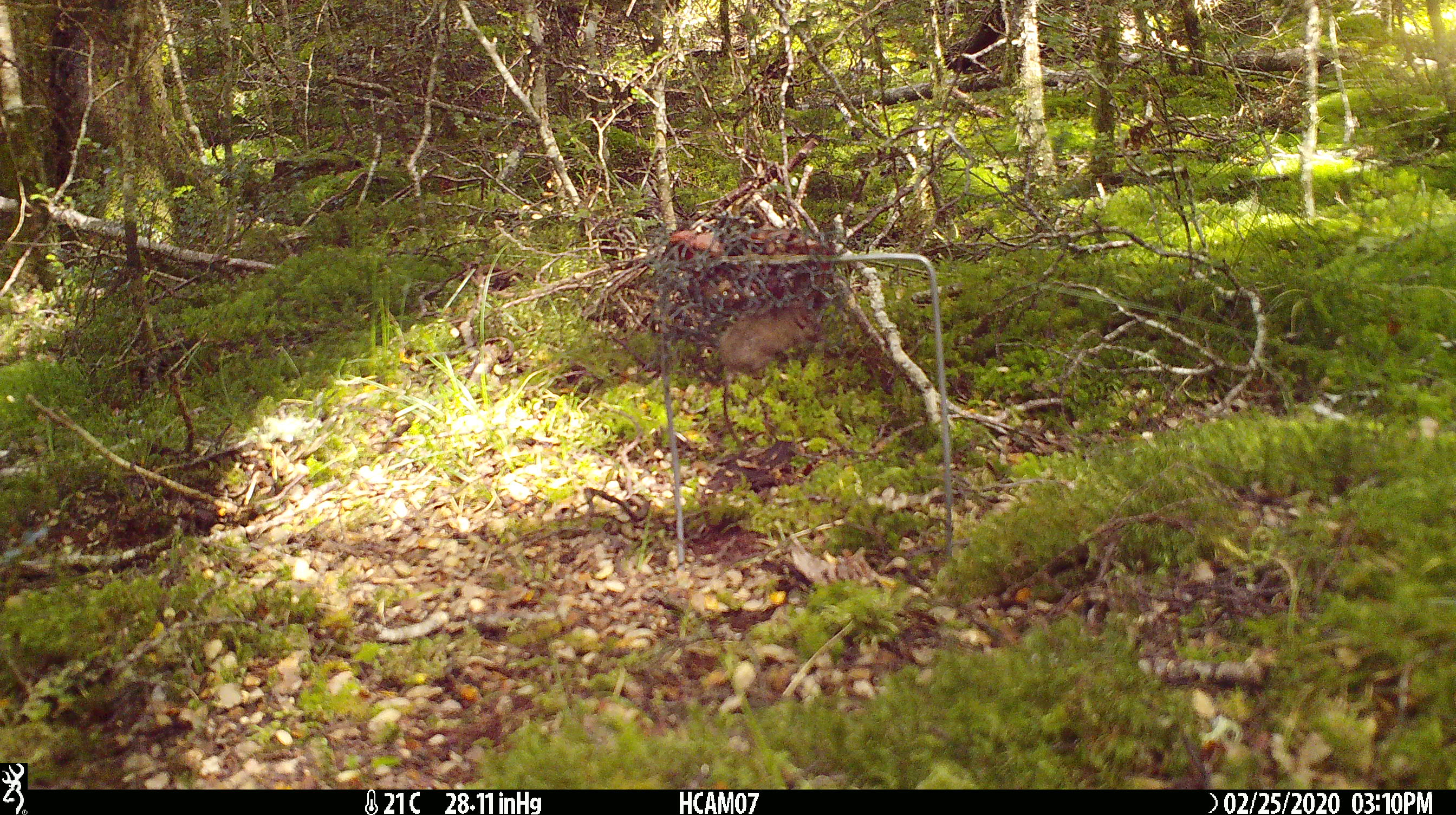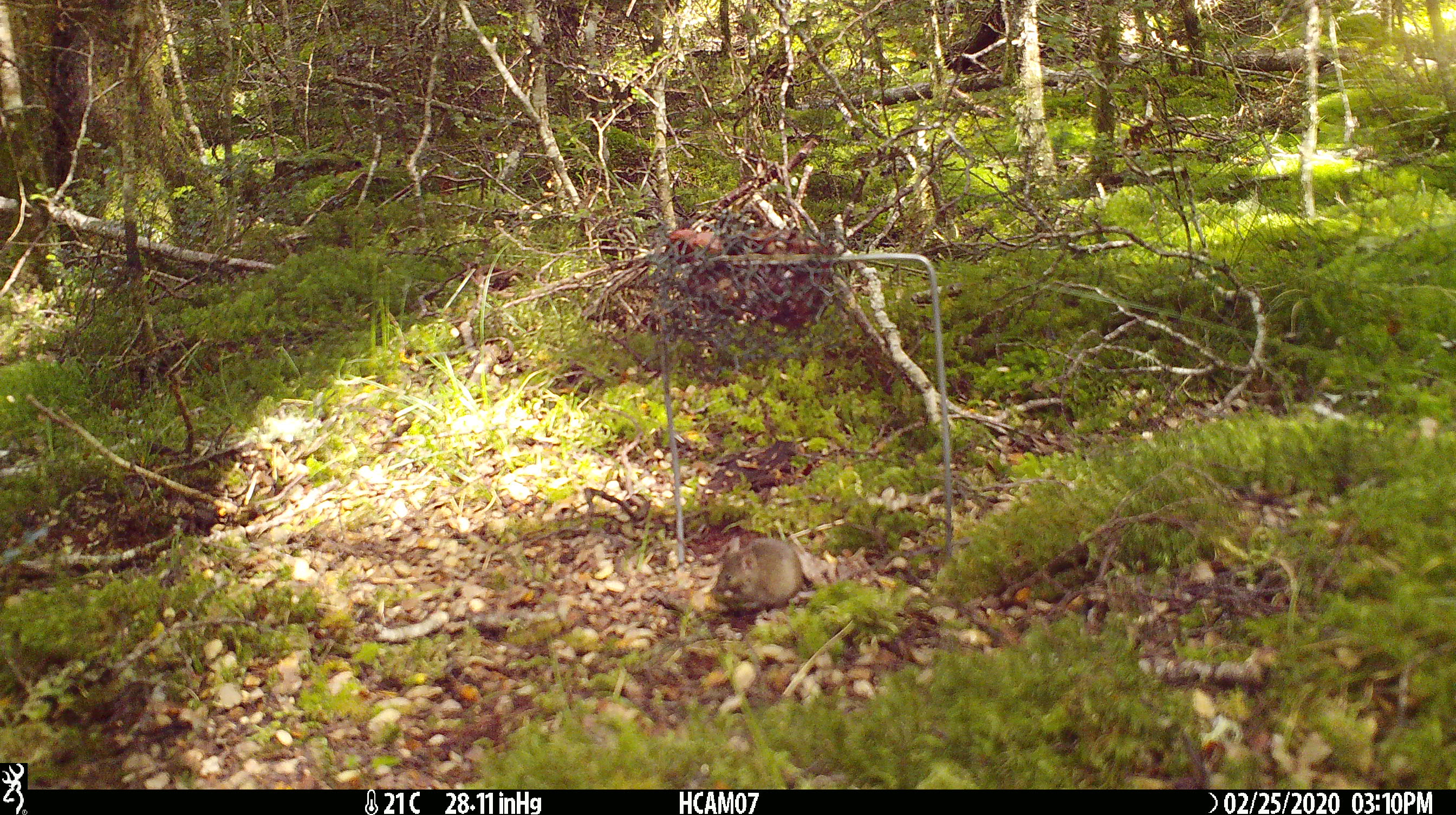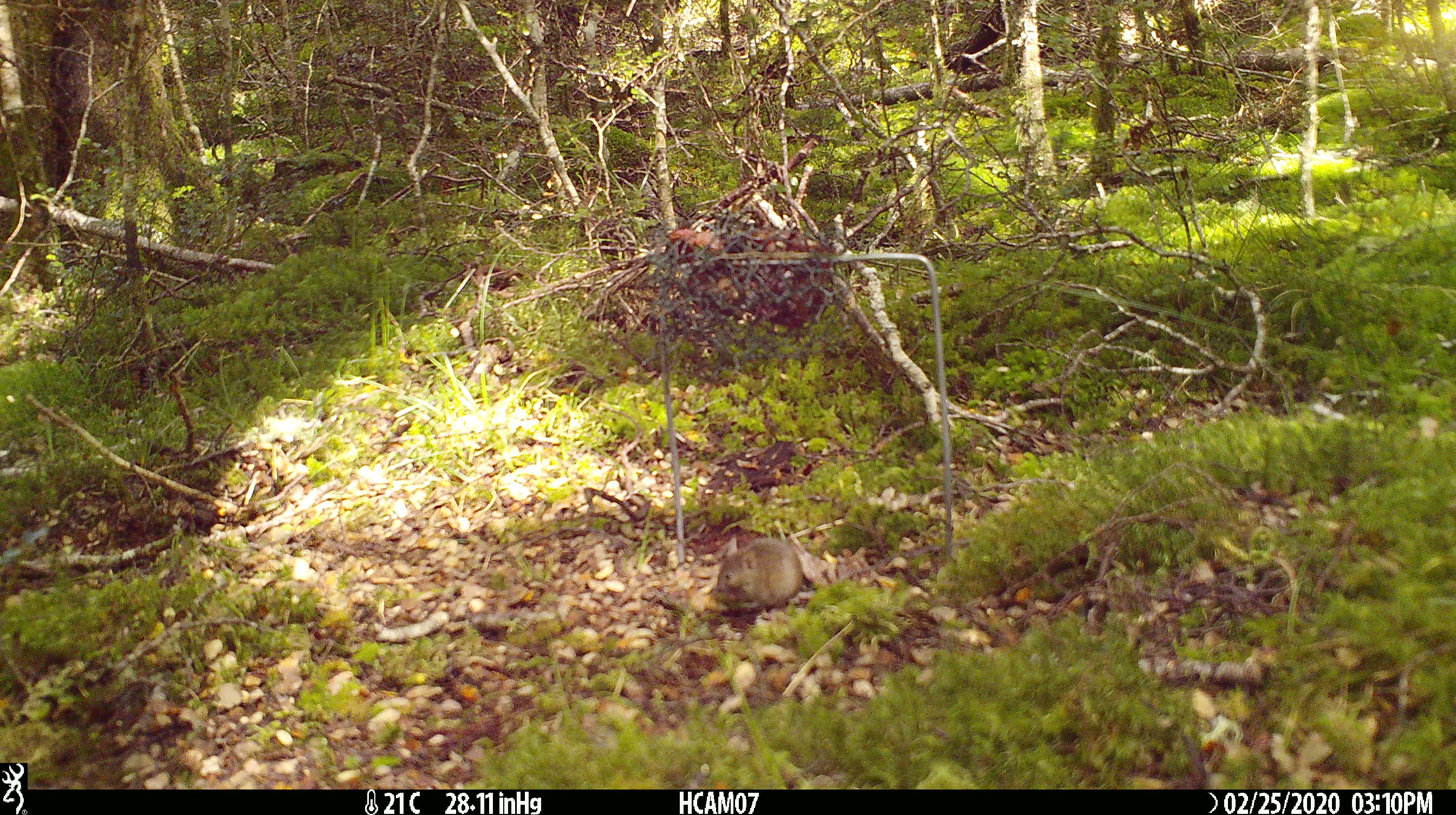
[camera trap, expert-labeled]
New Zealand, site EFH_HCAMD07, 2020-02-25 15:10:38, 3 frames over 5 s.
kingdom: Animalia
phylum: Chordata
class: Mammalia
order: Rodentia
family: Muridae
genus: Mus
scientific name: Mus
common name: mouse